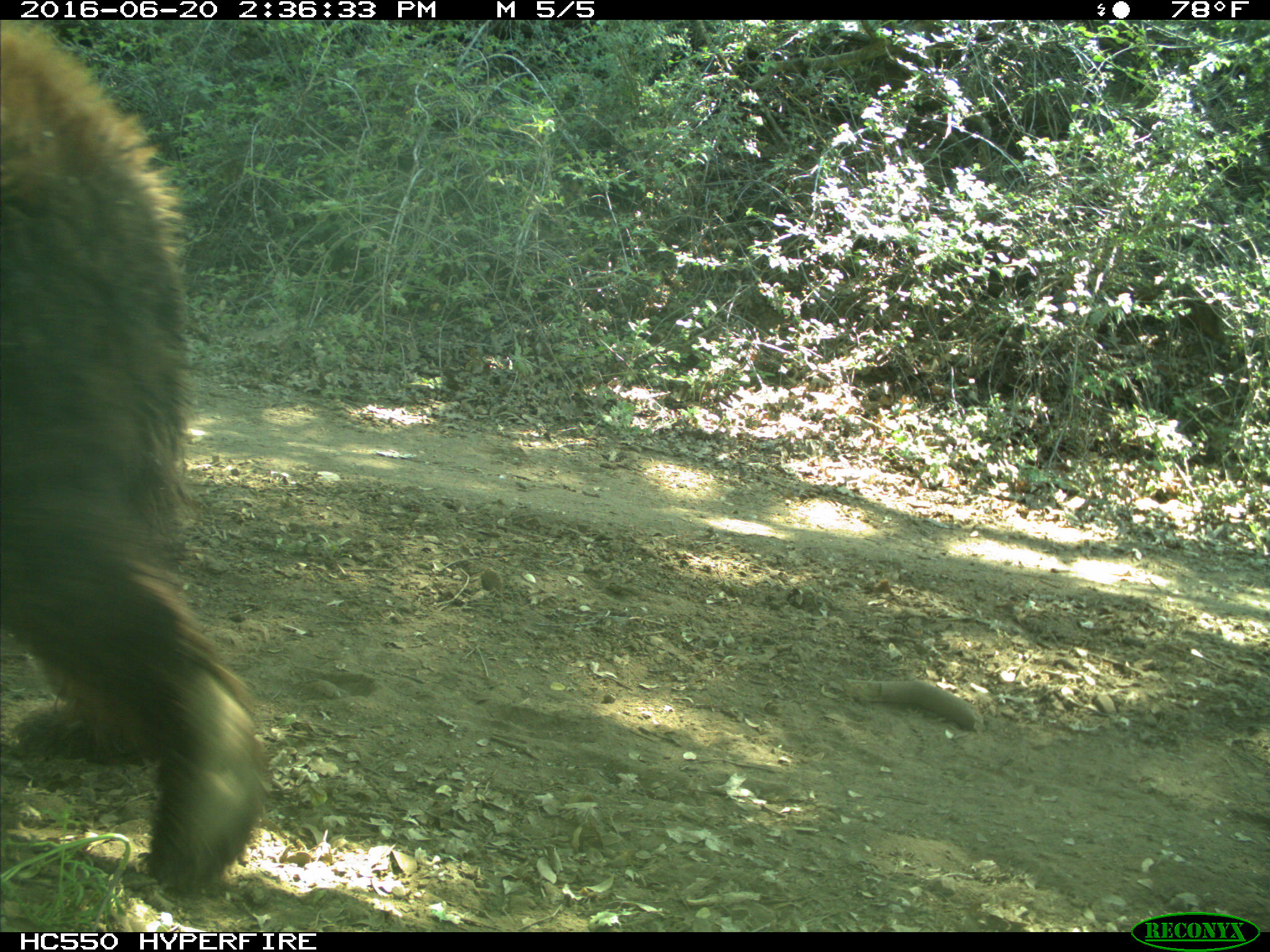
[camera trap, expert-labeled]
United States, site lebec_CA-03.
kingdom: Animalia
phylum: Chordata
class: Mammalia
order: Carnivora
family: Ursidae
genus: Ursus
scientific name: Ursus americanus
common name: american black bear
Ursus americanus (american black bear).